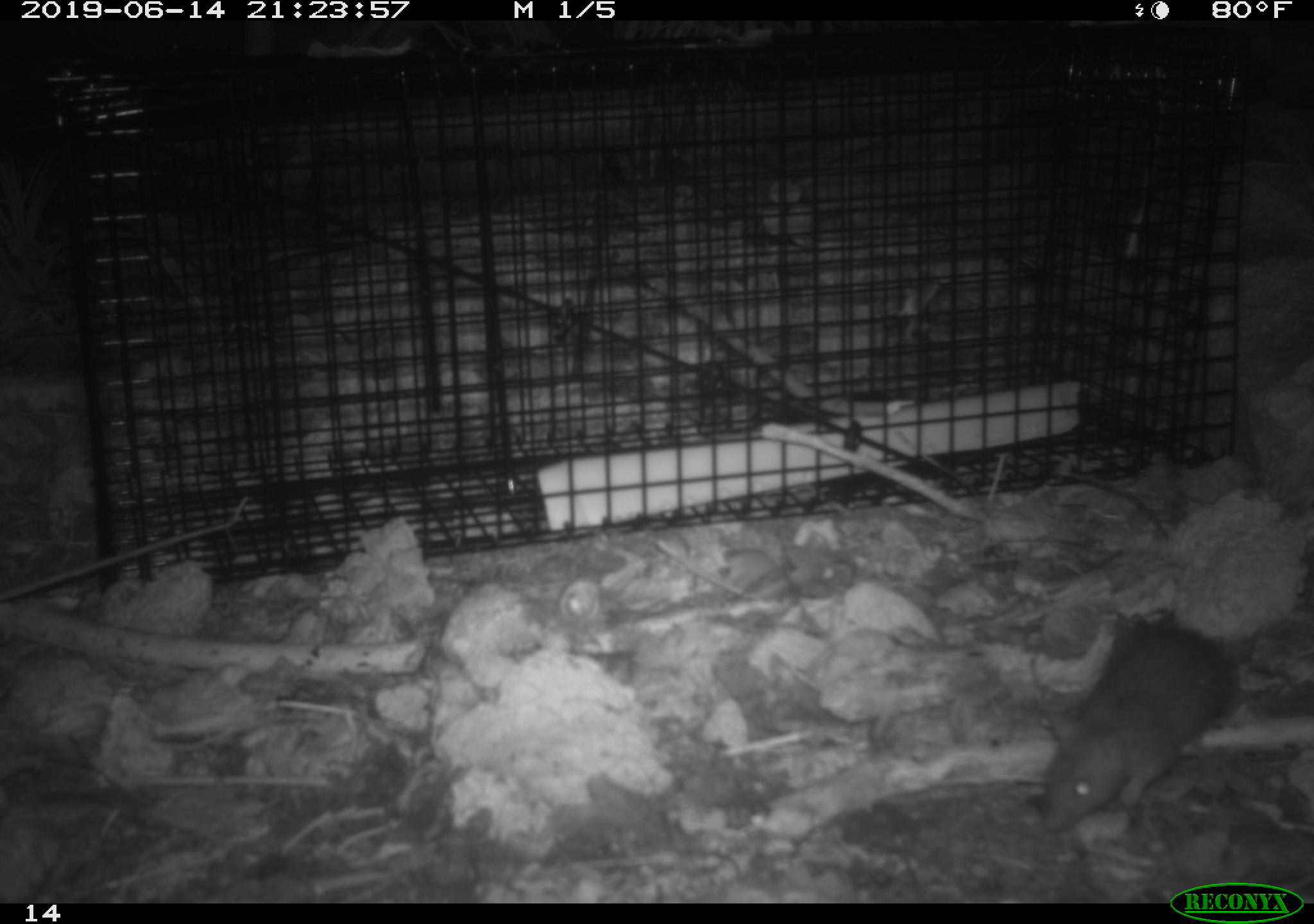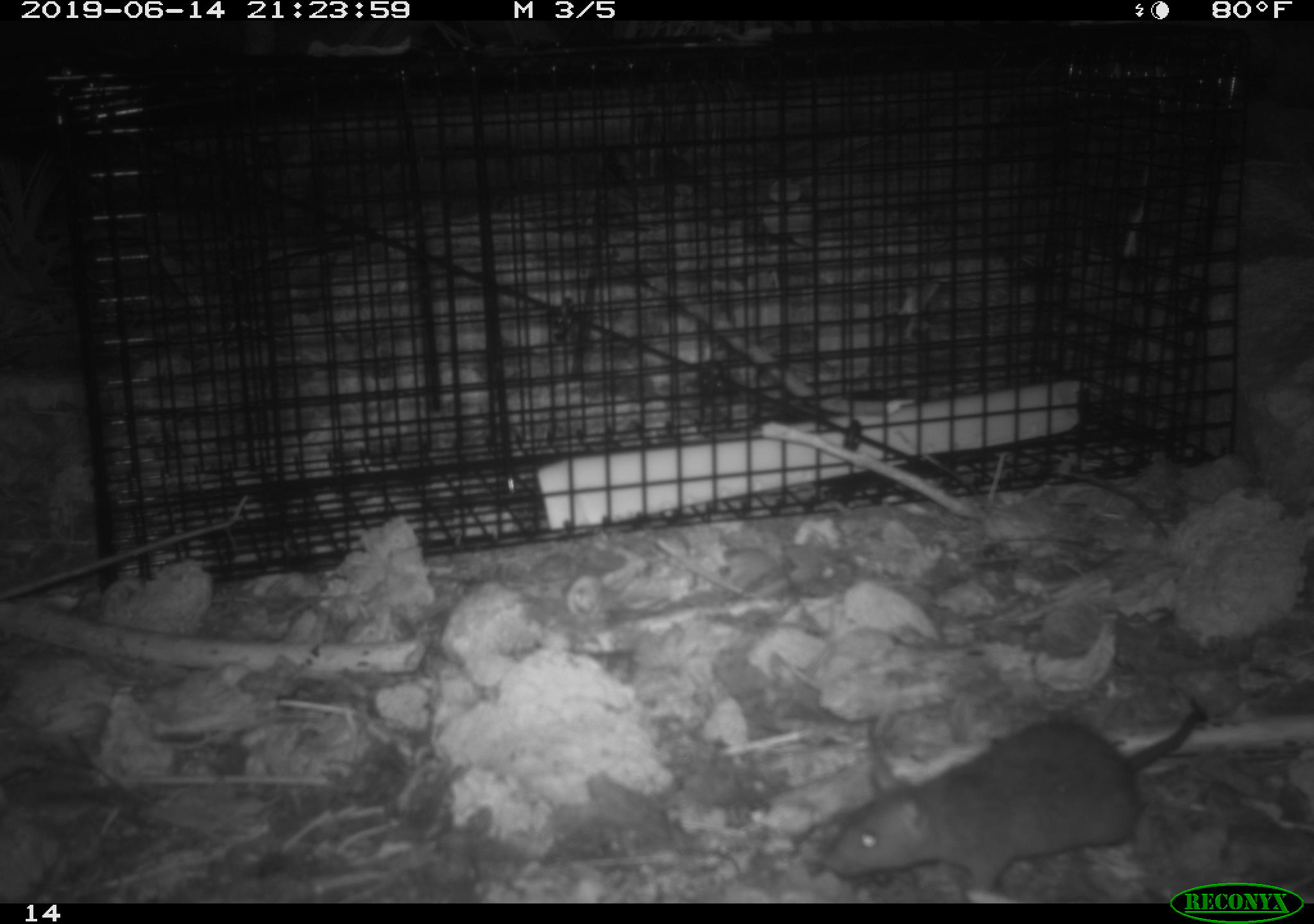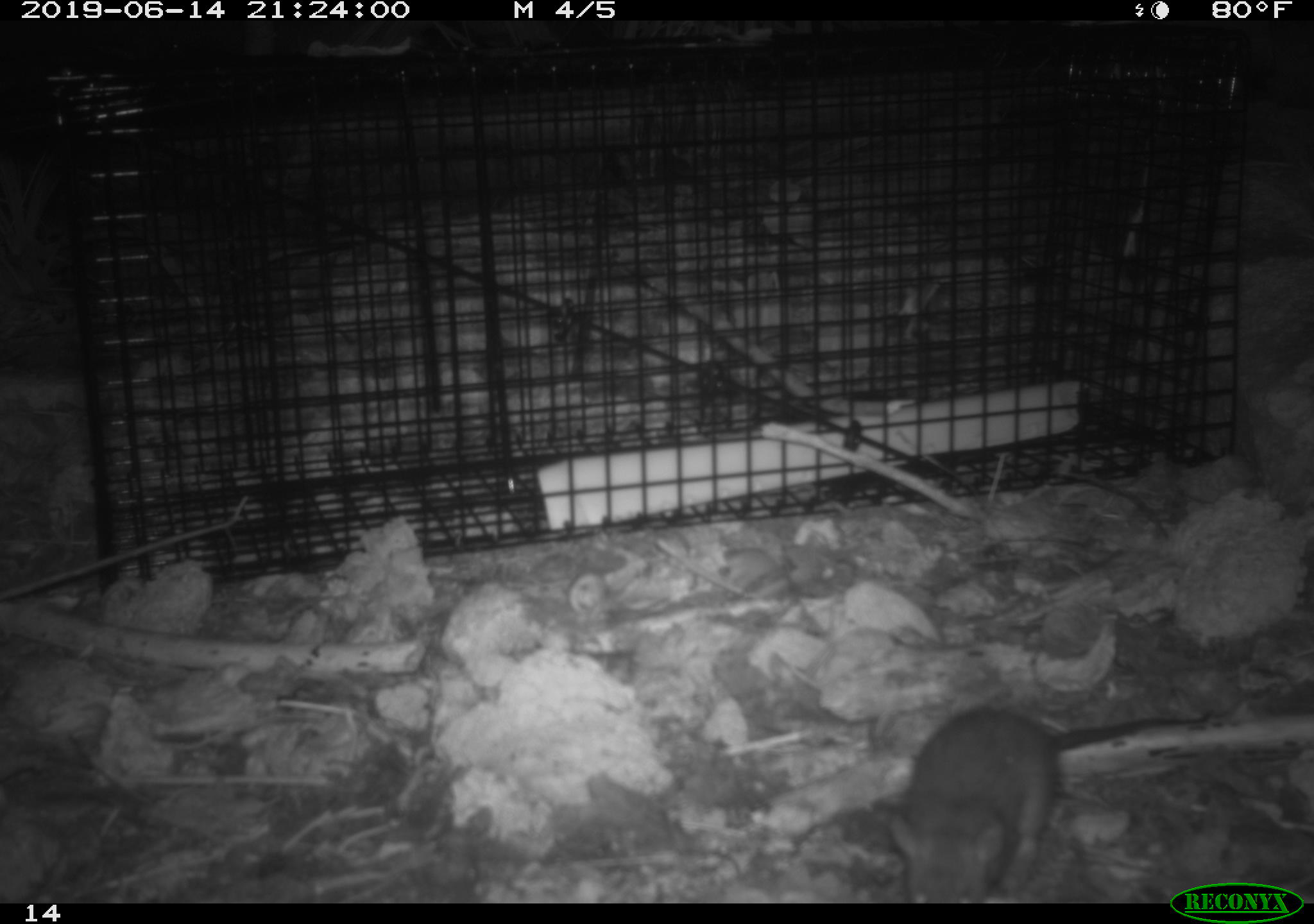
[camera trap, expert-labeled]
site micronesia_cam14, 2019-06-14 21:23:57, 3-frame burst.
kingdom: Animalia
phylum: Chordata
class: Mammalia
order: Rodentia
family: Muridae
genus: Rattus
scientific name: Rattus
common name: rat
Rat (Rattus).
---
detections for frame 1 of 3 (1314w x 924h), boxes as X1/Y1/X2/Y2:
rat: 1036/606/1270/835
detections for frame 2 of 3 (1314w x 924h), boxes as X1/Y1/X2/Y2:
rat: 823/694/1212/902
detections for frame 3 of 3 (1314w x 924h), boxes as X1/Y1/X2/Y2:
rat: 889/686/1224/882